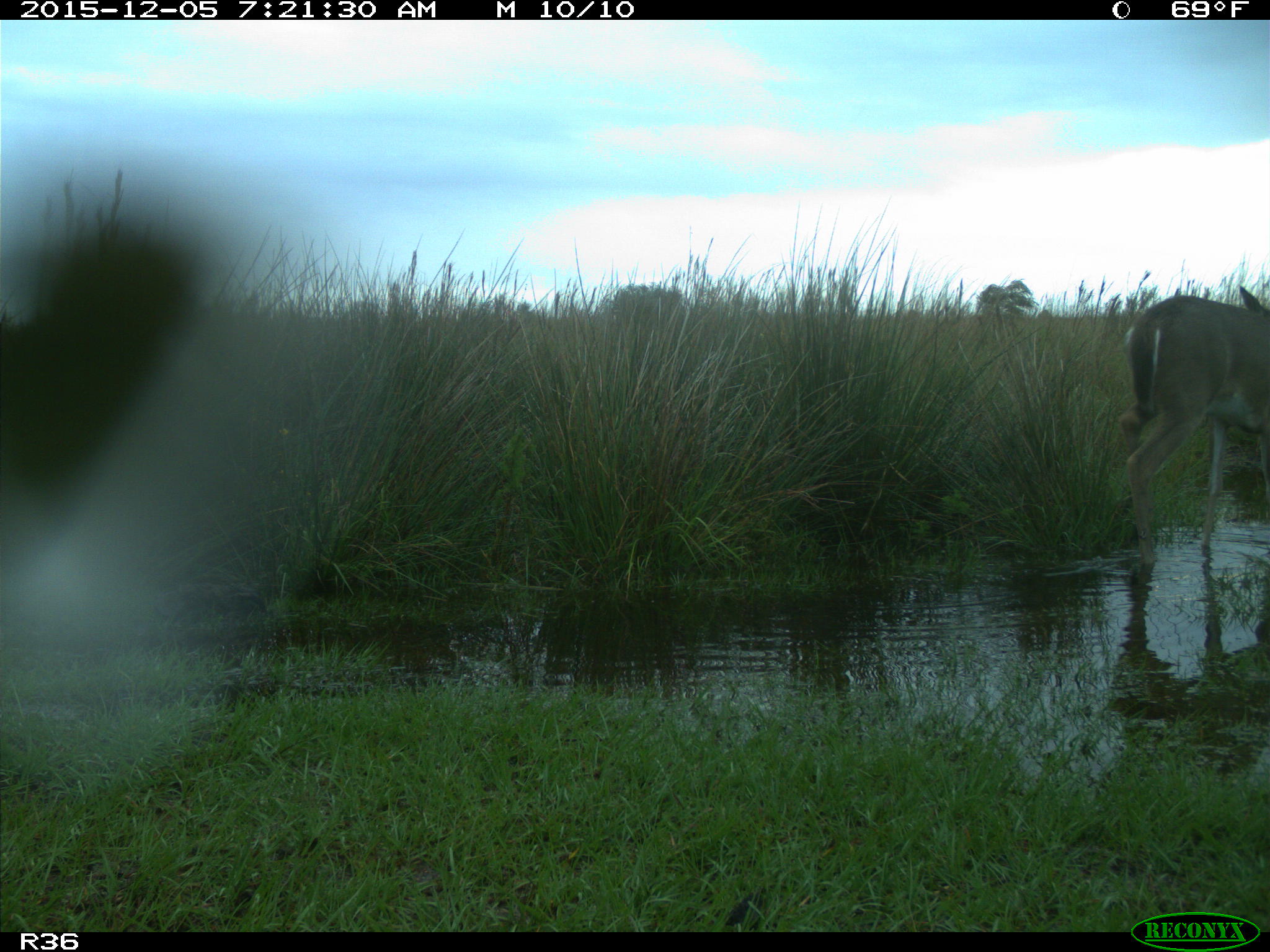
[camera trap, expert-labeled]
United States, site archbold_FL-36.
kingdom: Animalia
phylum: Chordata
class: Mammalia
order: Artiodactyla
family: Cervidae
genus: Odocoileus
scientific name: Odocoileus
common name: deer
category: unidentified deer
Unidentified deer (deer) (Odocoileus).